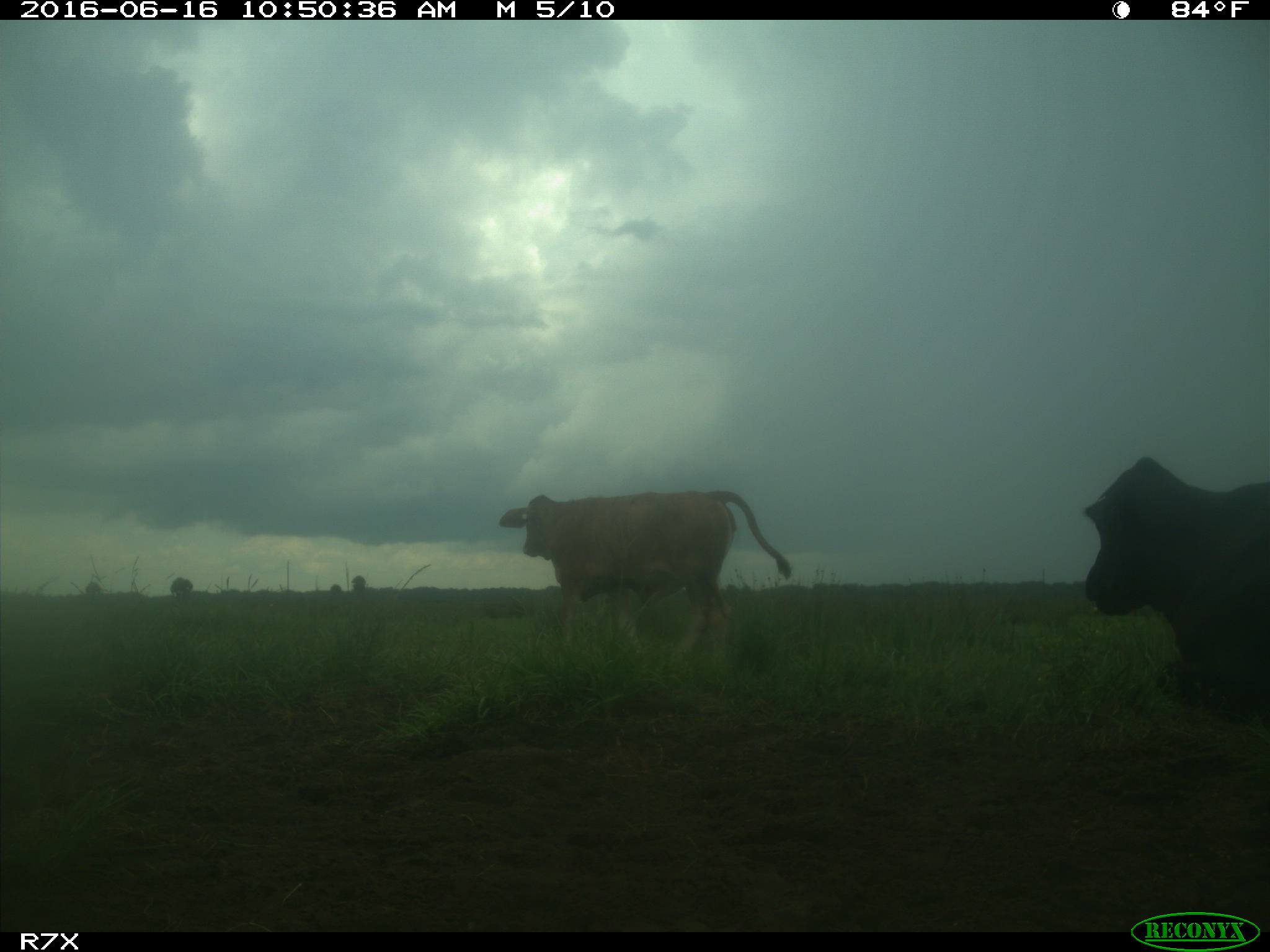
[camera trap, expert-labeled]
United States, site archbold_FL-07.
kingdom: Animalia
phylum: Chordata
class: Mammalia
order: Artiodactyla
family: Bovidae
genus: Bos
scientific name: Bos taurus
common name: domestic cow